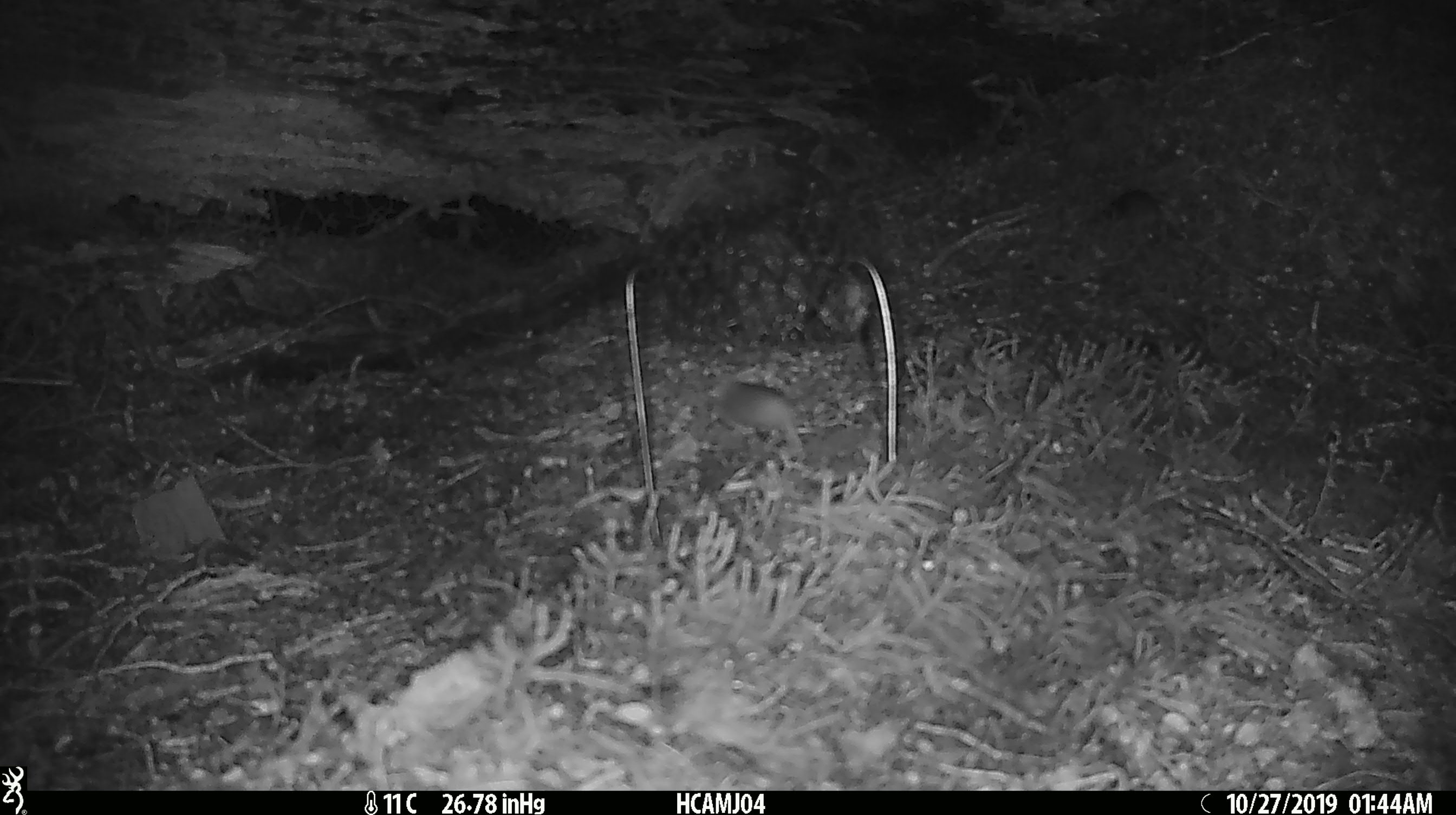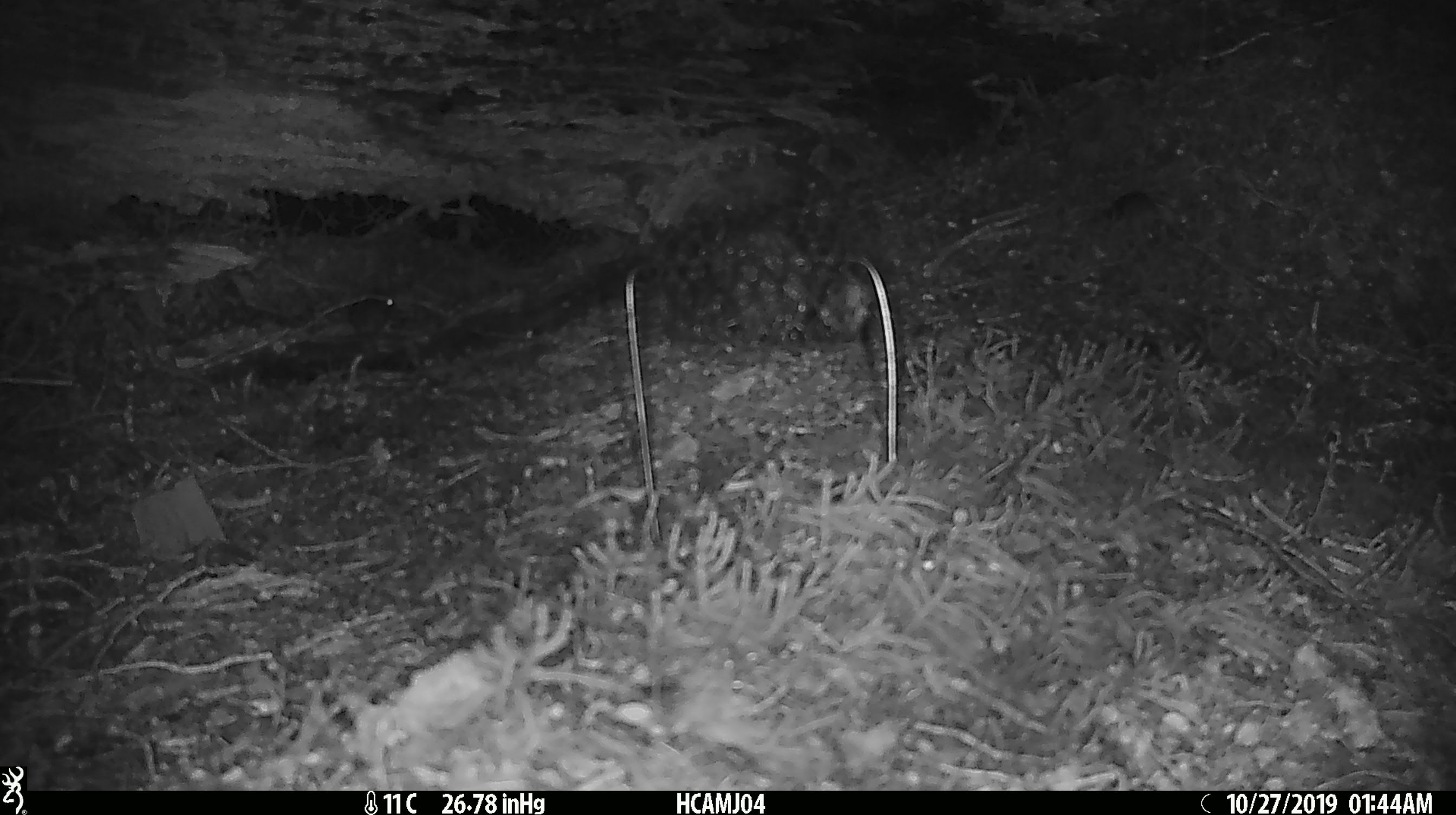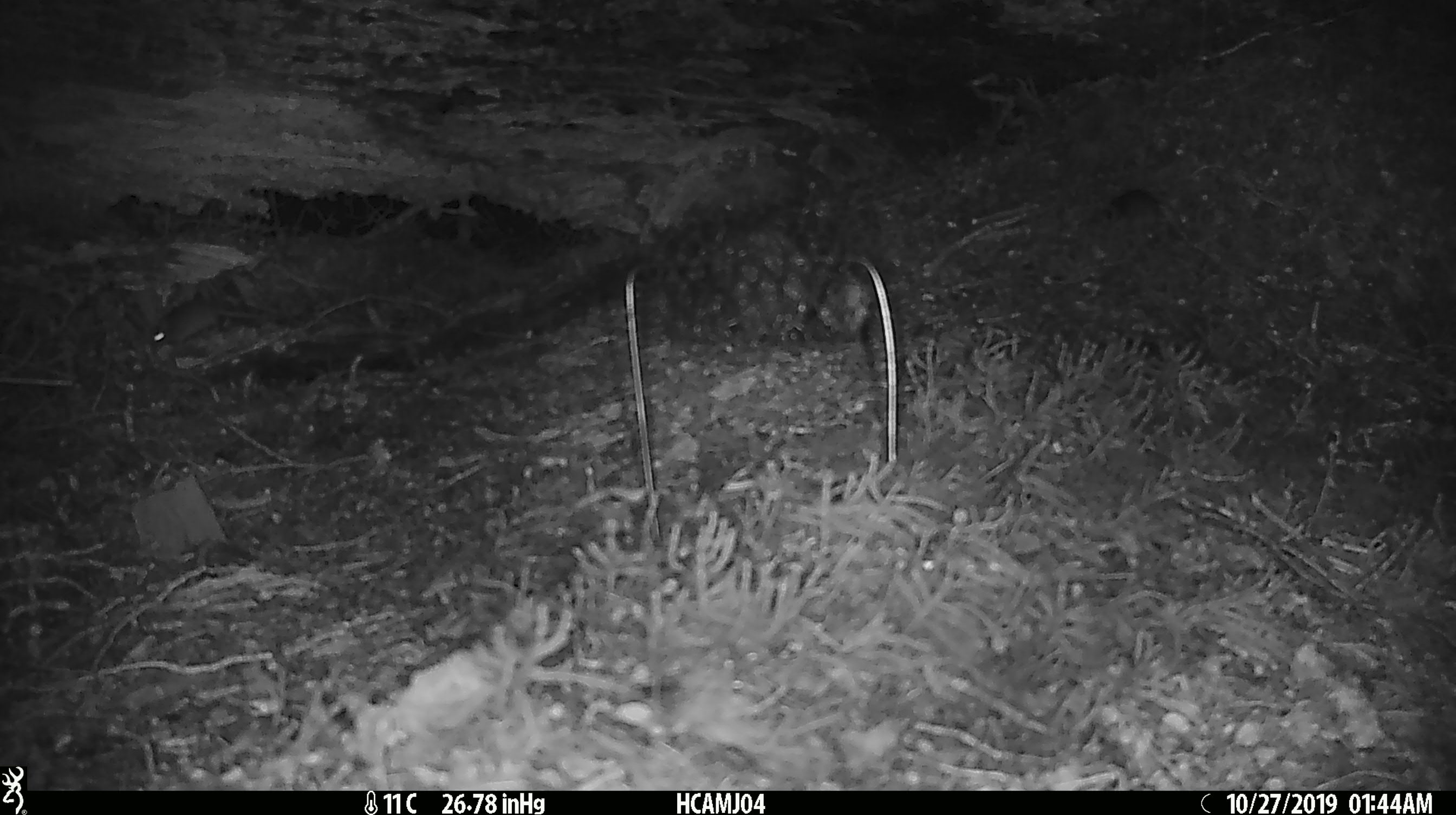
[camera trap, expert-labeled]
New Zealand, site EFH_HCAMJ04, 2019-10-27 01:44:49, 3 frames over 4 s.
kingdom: Animalia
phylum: Chordata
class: Mammalia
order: Rodentia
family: Muridae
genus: Mus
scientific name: Mus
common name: mouse